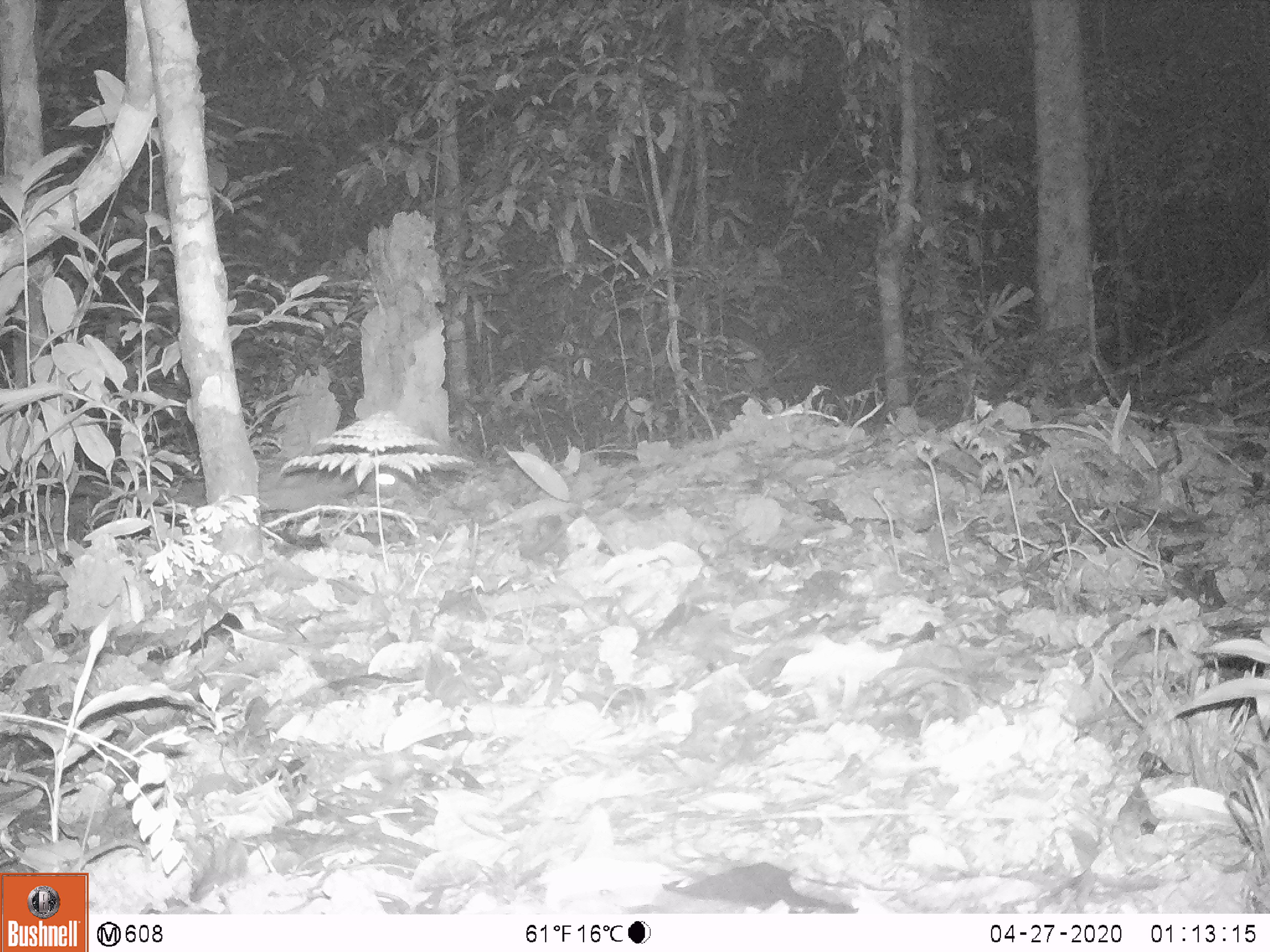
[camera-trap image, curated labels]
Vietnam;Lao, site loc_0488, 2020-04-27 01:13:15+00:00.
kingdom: Animalia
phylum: Chordata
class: Mammalia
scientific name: Mammalia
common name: mammal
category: unidentified small mammal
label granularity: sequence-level